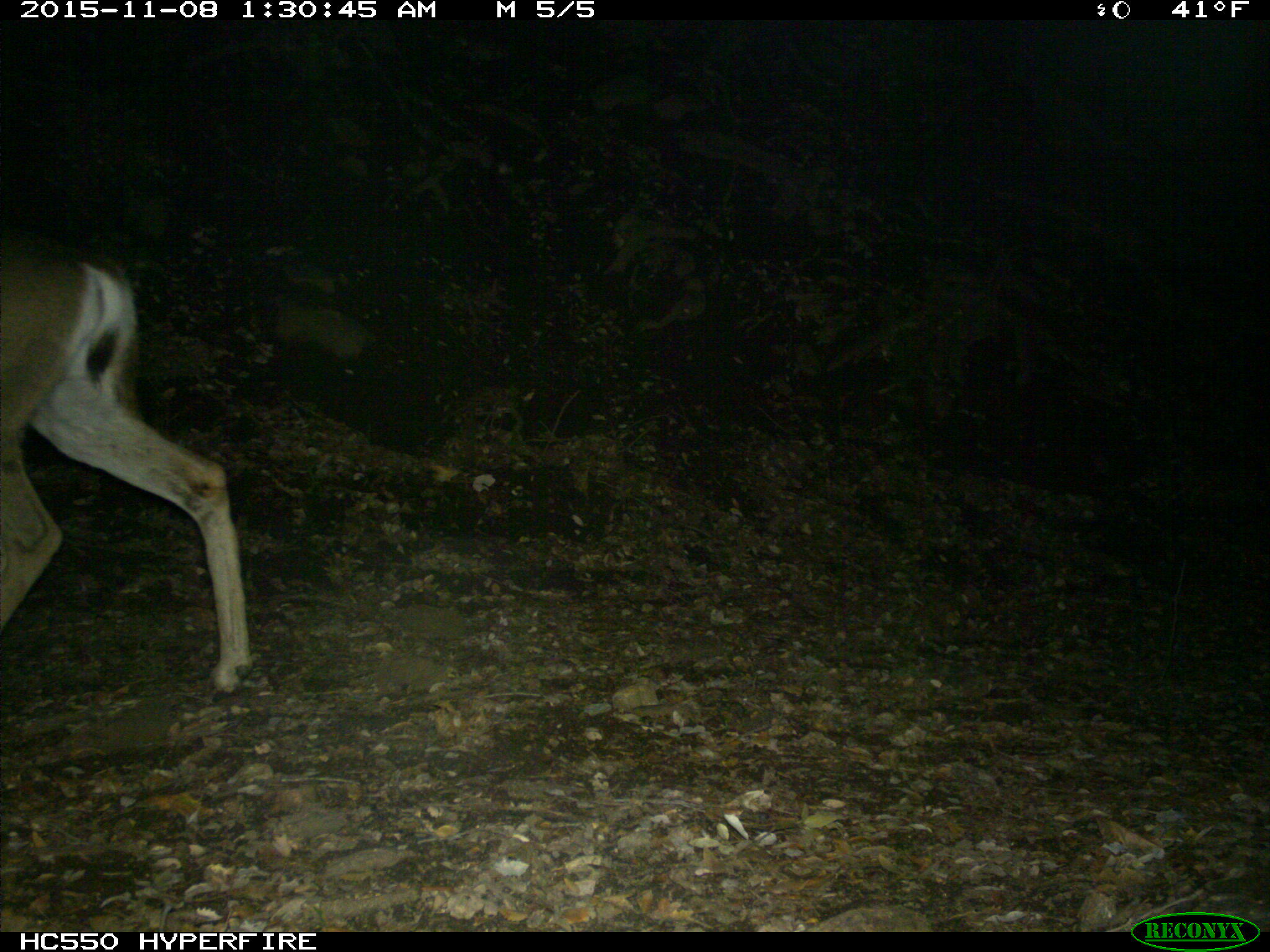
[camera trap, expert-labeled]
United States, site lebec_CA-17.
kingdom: Animalia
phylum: Chordata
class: Mammalia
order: Artiodactyla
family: Cervidae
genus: Odocoileus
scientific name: Odocoileus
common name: deer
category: unidentified deer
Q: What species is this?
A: Unidentified deer (deer) (Odocoileus).